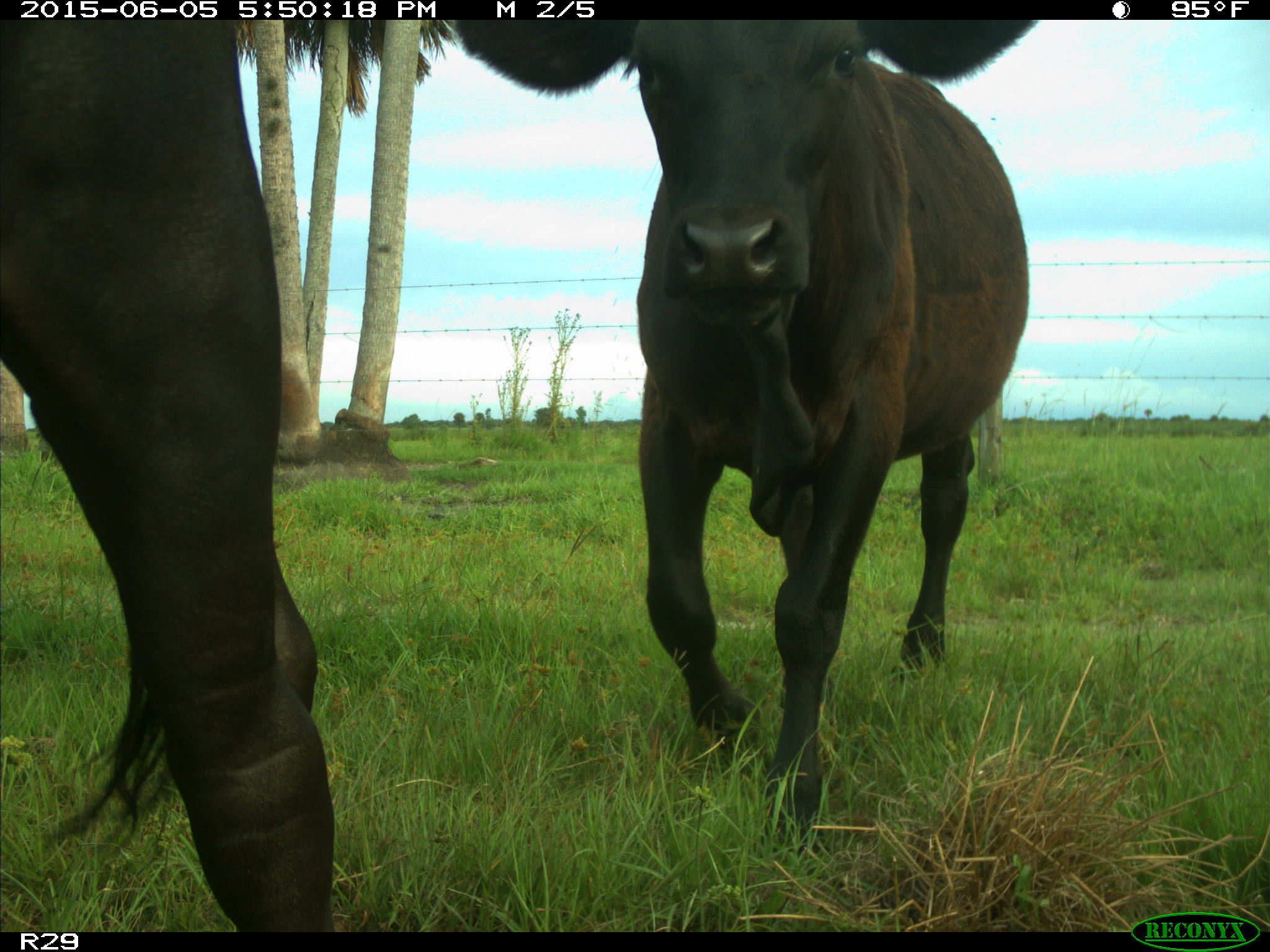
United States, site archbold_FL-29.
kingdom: Animalia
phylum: Chordata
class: Mammalia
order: Artiodactyla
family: Bovidae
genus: Bos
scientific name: Bos taurus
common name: domestic cow